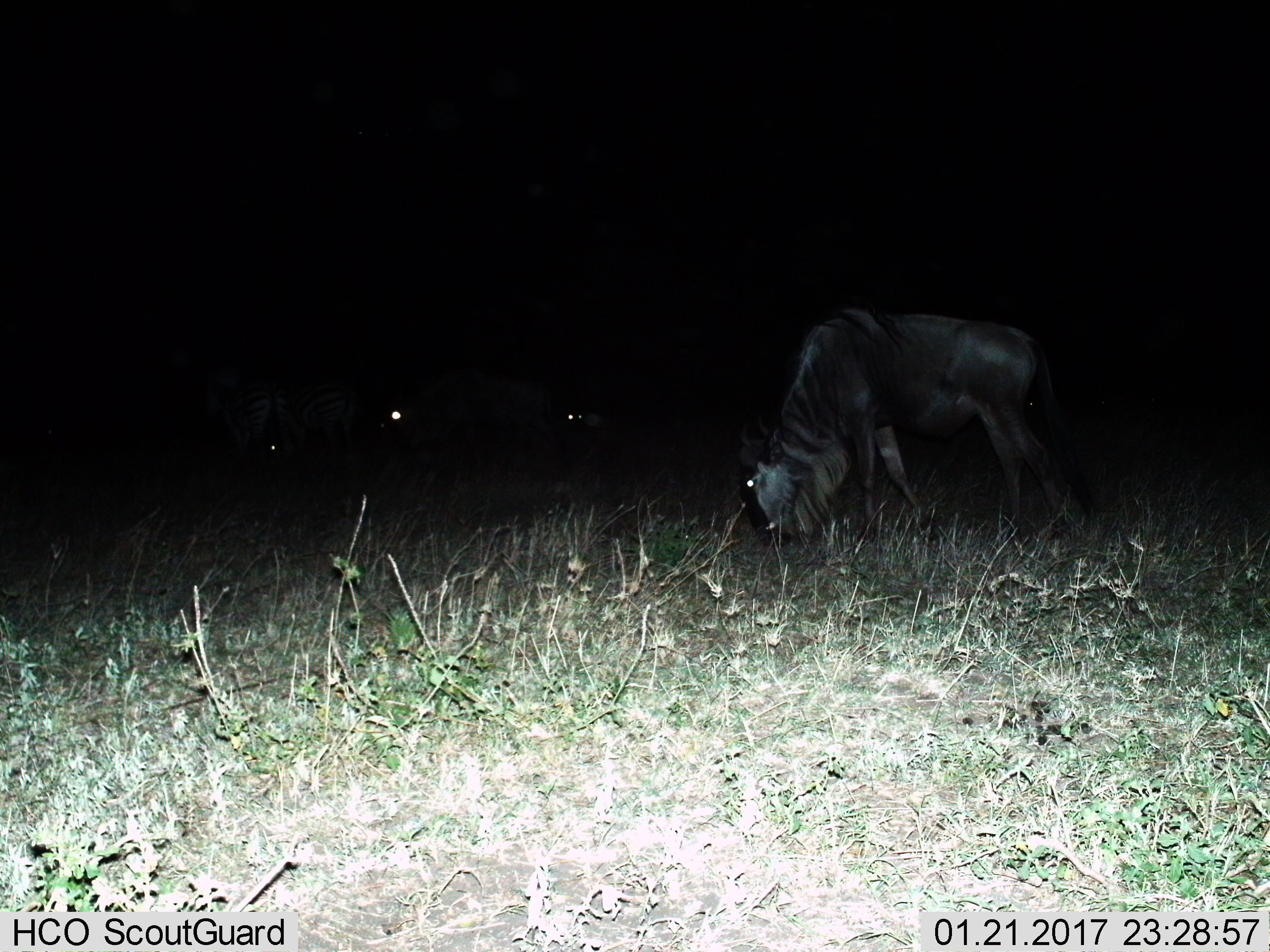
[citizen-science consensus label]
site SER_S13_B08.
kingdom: Animalia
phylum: Chordata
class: Mammalia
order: Artiodactyla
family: Bovidae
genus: Connochaetes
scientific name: Connochaetes taurinus taurinus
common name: blue wildebeest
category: wildebeestblue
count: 3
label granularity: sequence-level